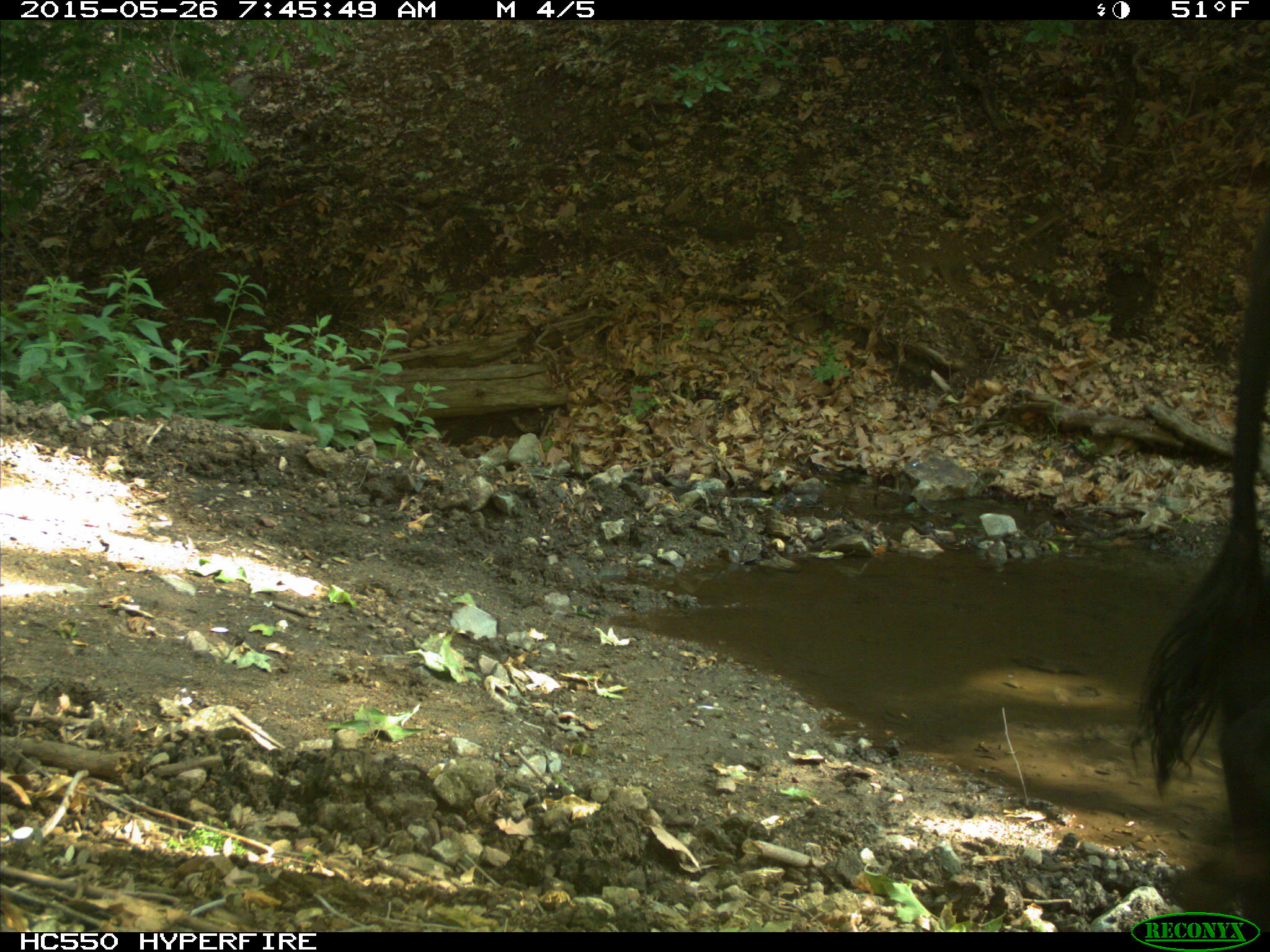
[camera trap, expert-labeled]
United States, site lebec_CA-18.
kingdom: Animalia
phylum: Chordata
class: Mammalia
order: Artiodactyla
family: Bovidae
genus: Bos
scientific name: Bos taurus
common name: domestic cow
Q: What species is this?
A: Bos taurus (domestic cow).